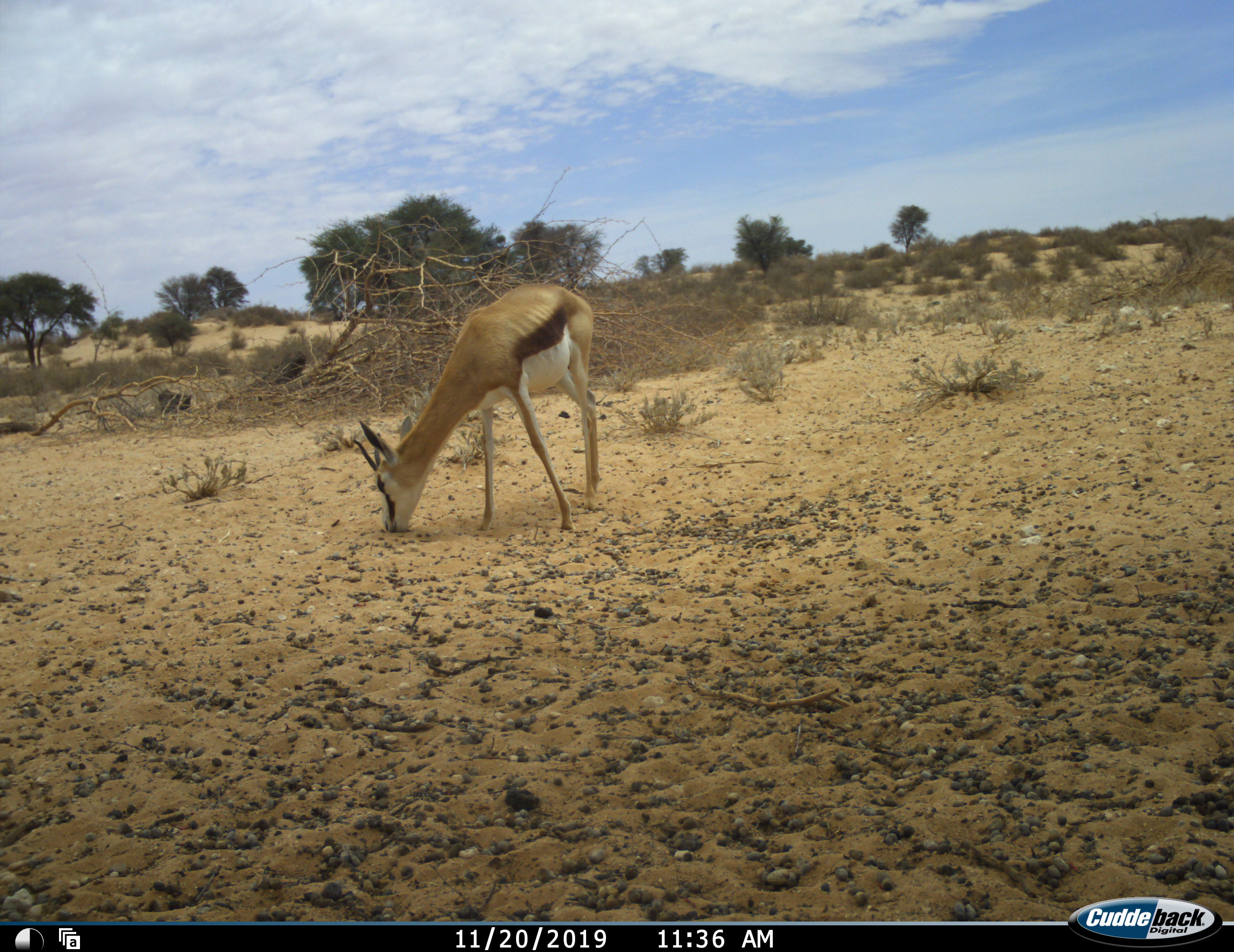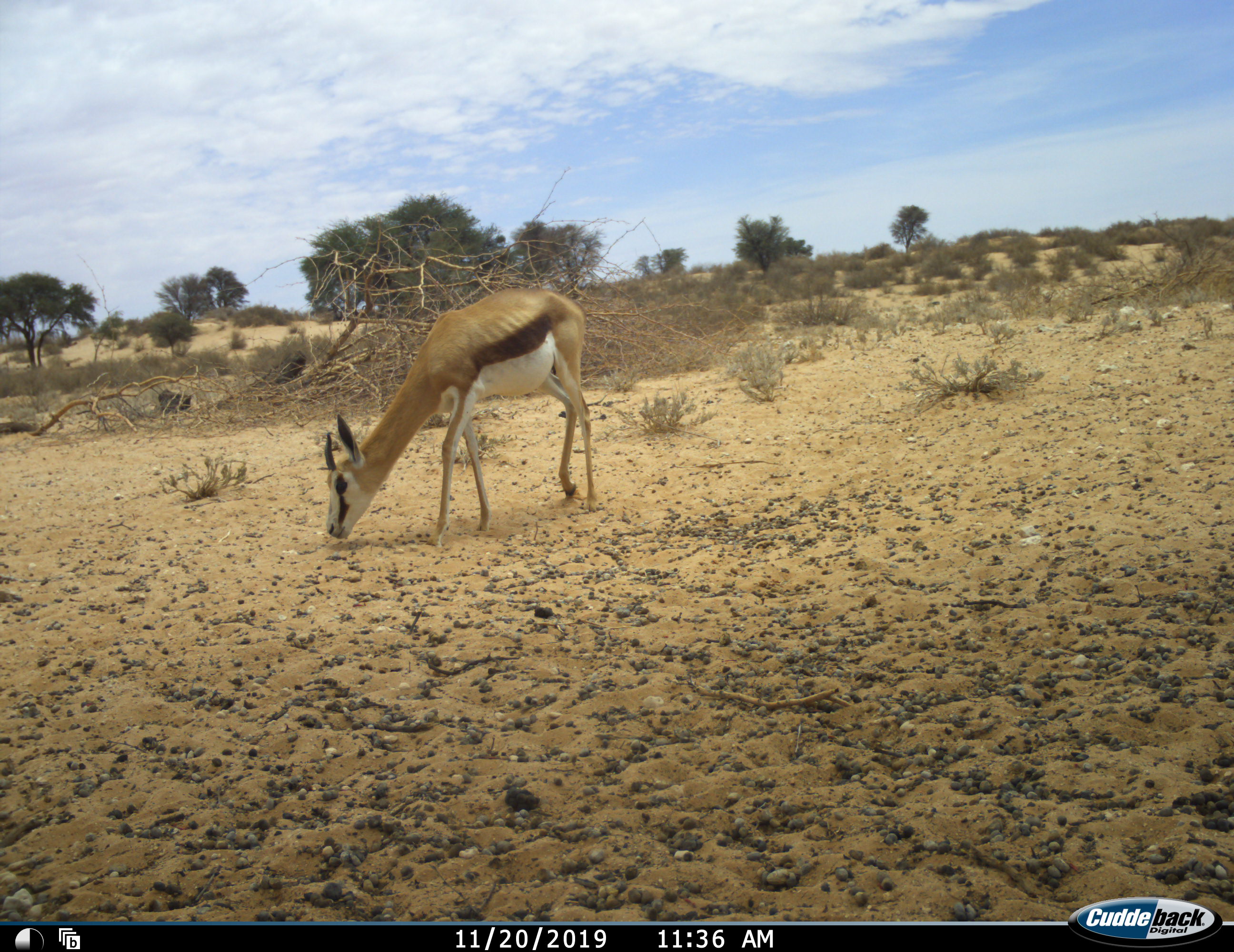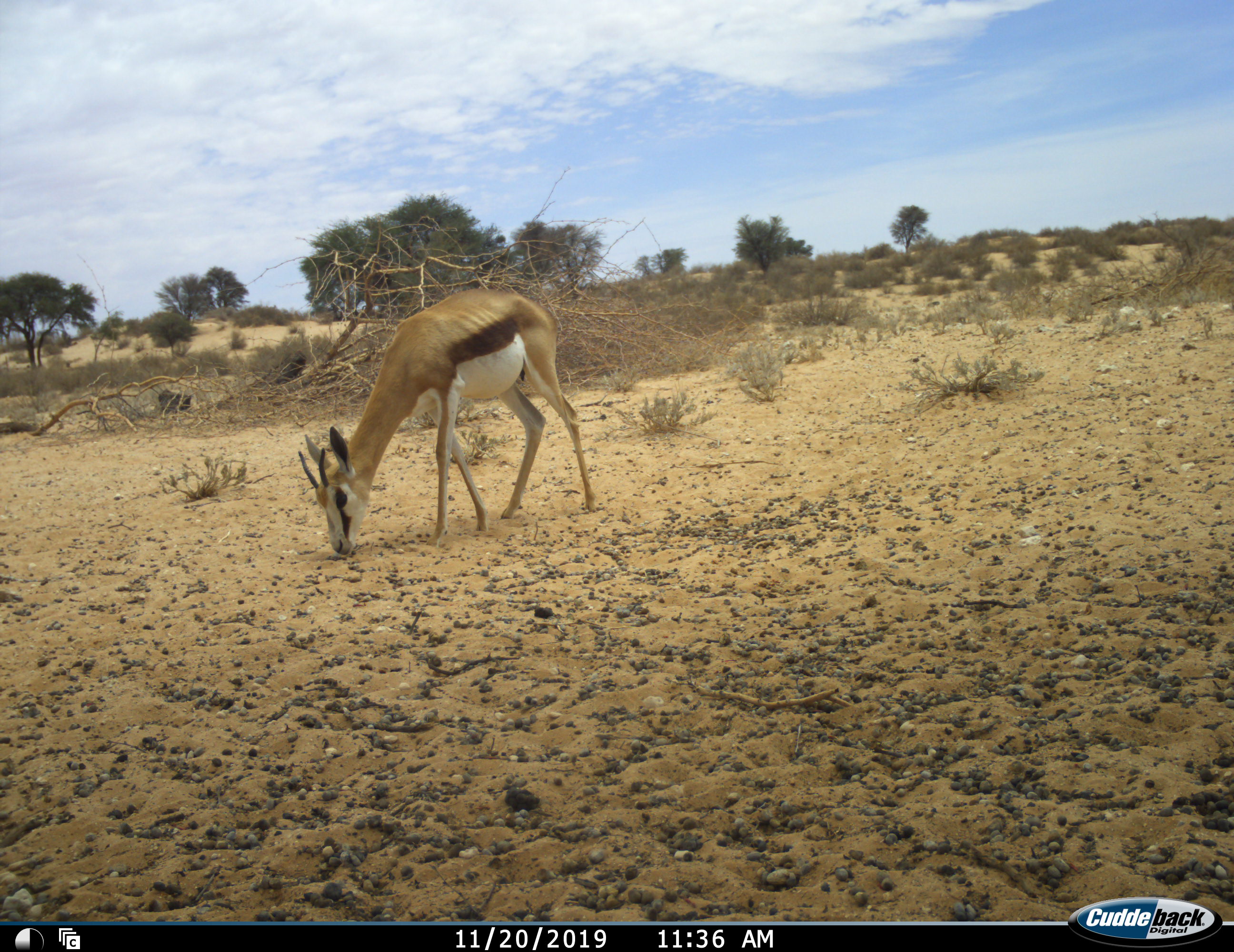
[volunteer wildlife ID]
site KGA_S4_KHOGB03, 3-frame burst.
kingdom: Animalia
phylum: Chordata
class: Mammalia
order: Artiodactyla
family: Bovidae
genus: Antidorcas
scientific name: Antidorcas marsupialis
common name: springbok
Springbok (Antidorcas marsupialis), count 1. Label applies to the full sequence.